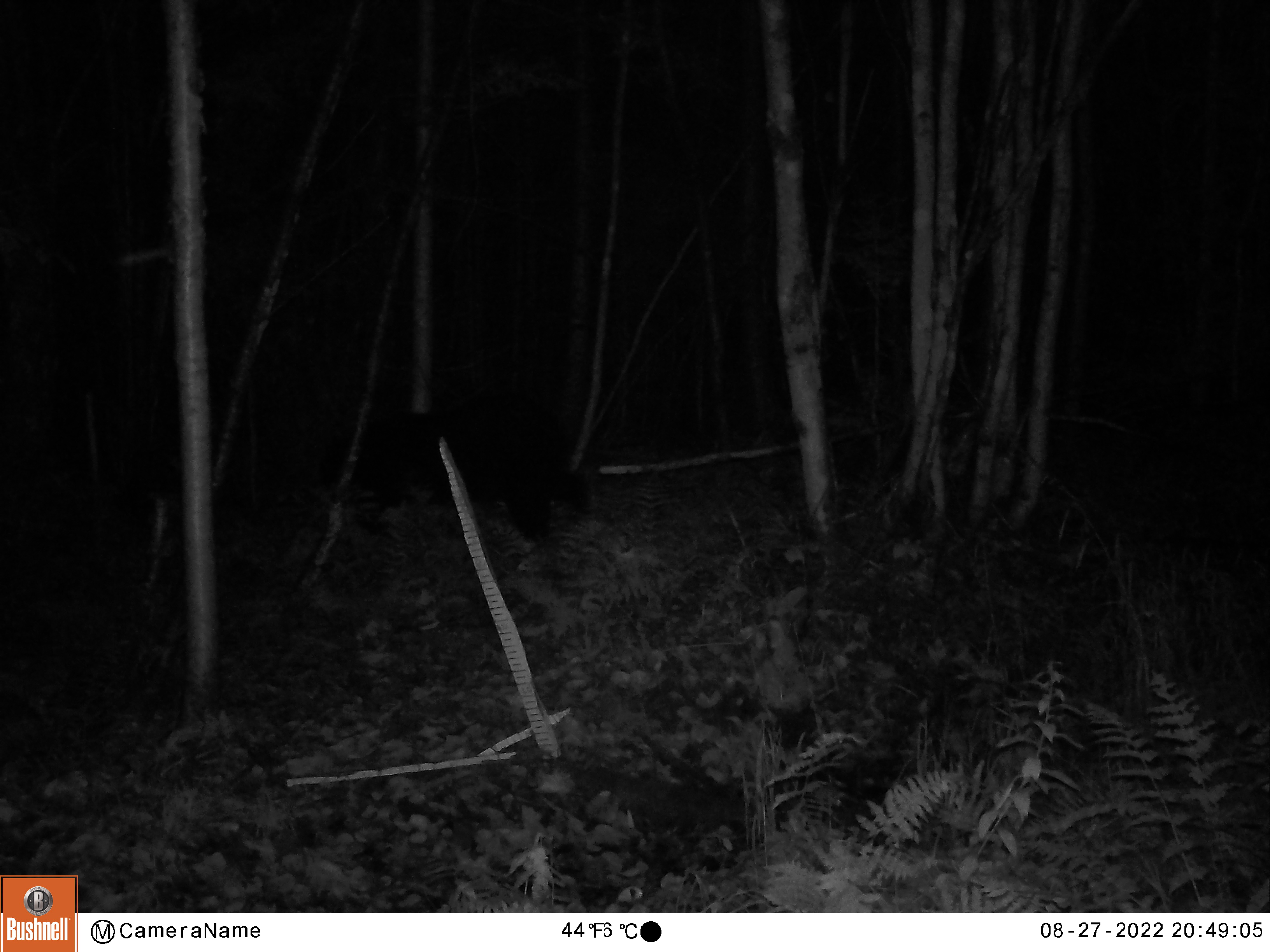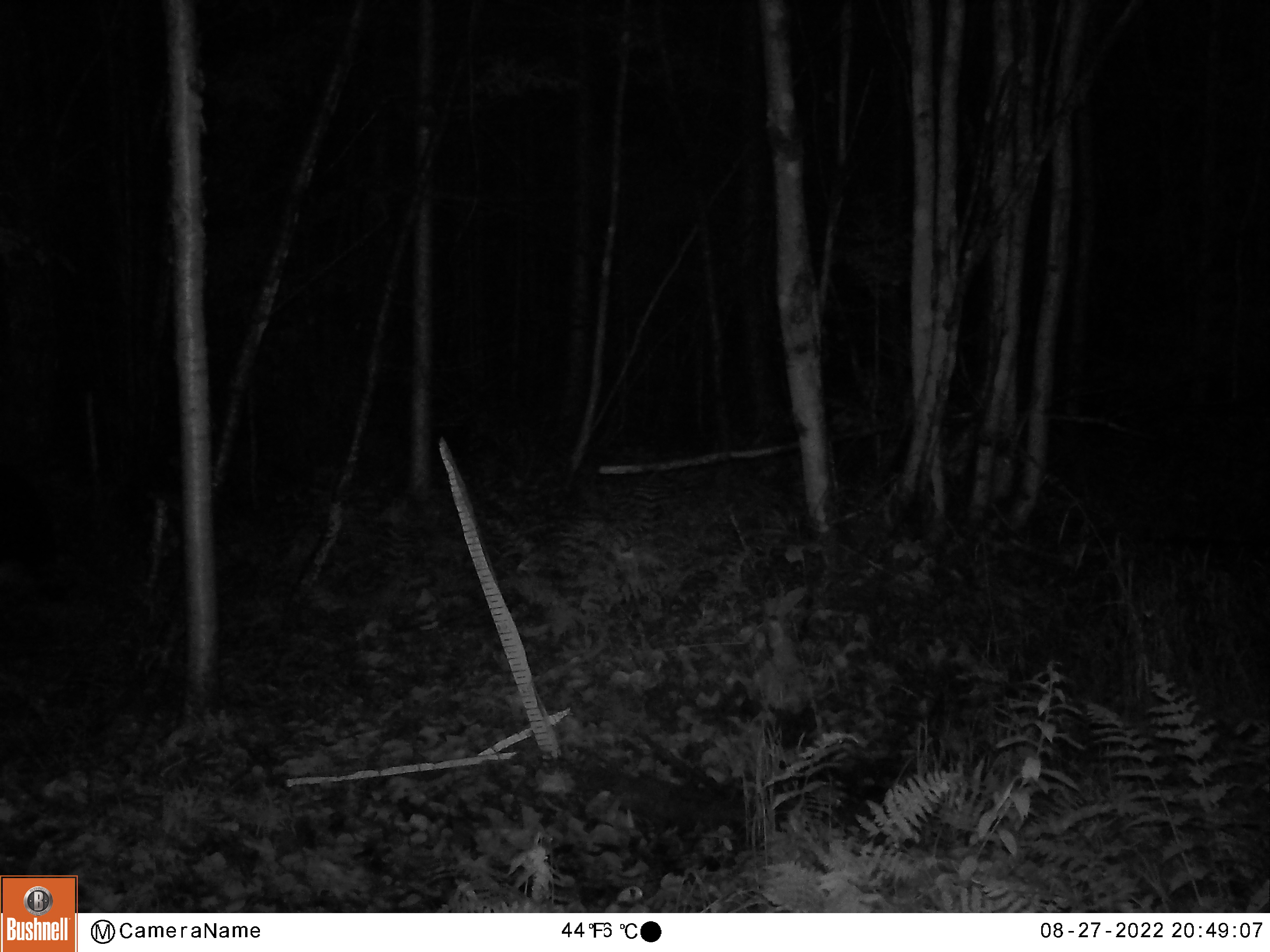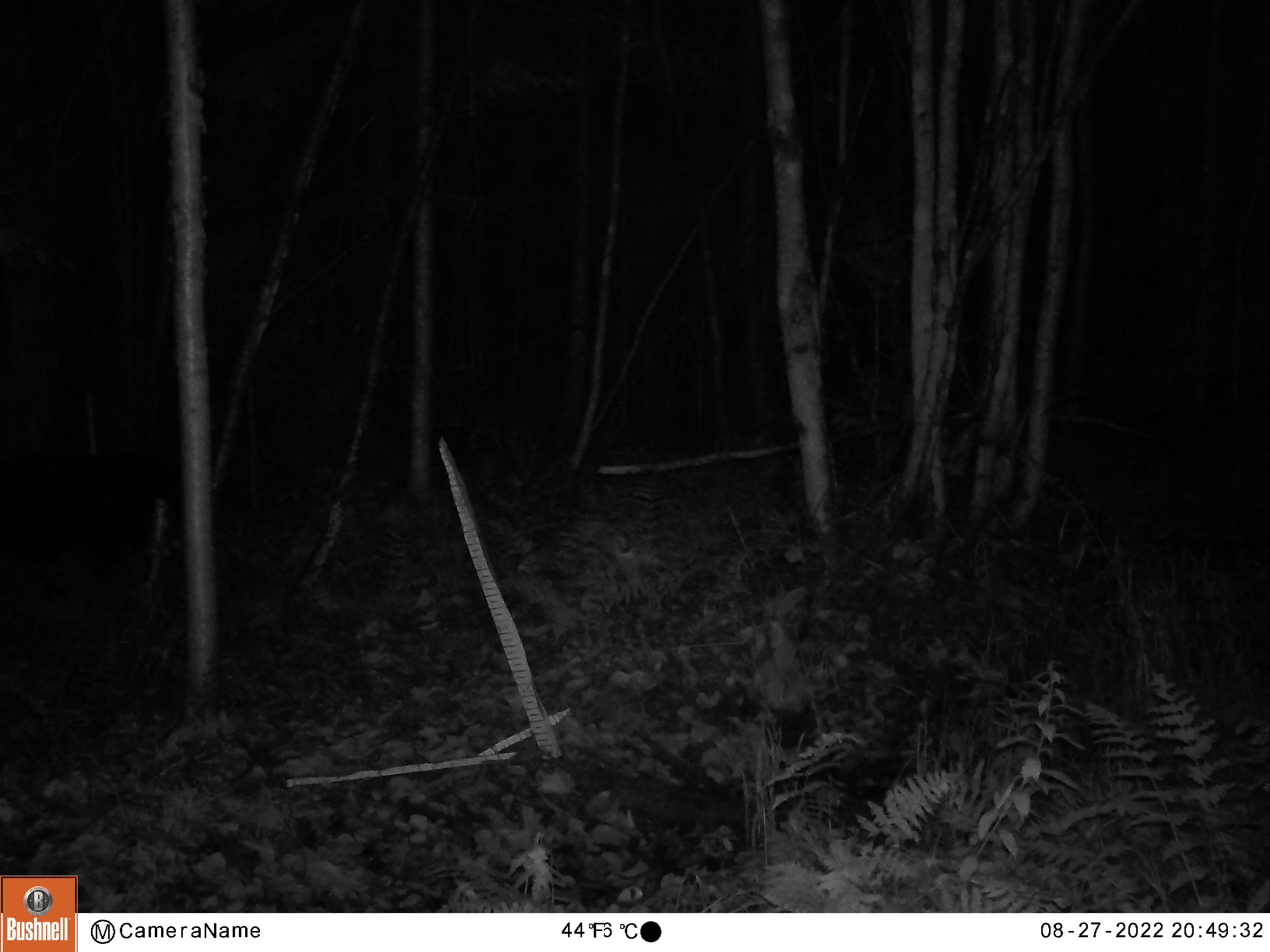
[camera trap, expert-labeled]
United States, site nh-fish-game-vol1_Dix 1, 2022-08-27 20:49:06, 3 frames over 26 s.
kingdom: Animalia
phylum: Chordata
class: Mammalia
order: Carnivora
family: Ursidae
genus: Ursus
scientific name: Ursus americanus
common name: black bear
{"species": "black bear (Ursus americanus)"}